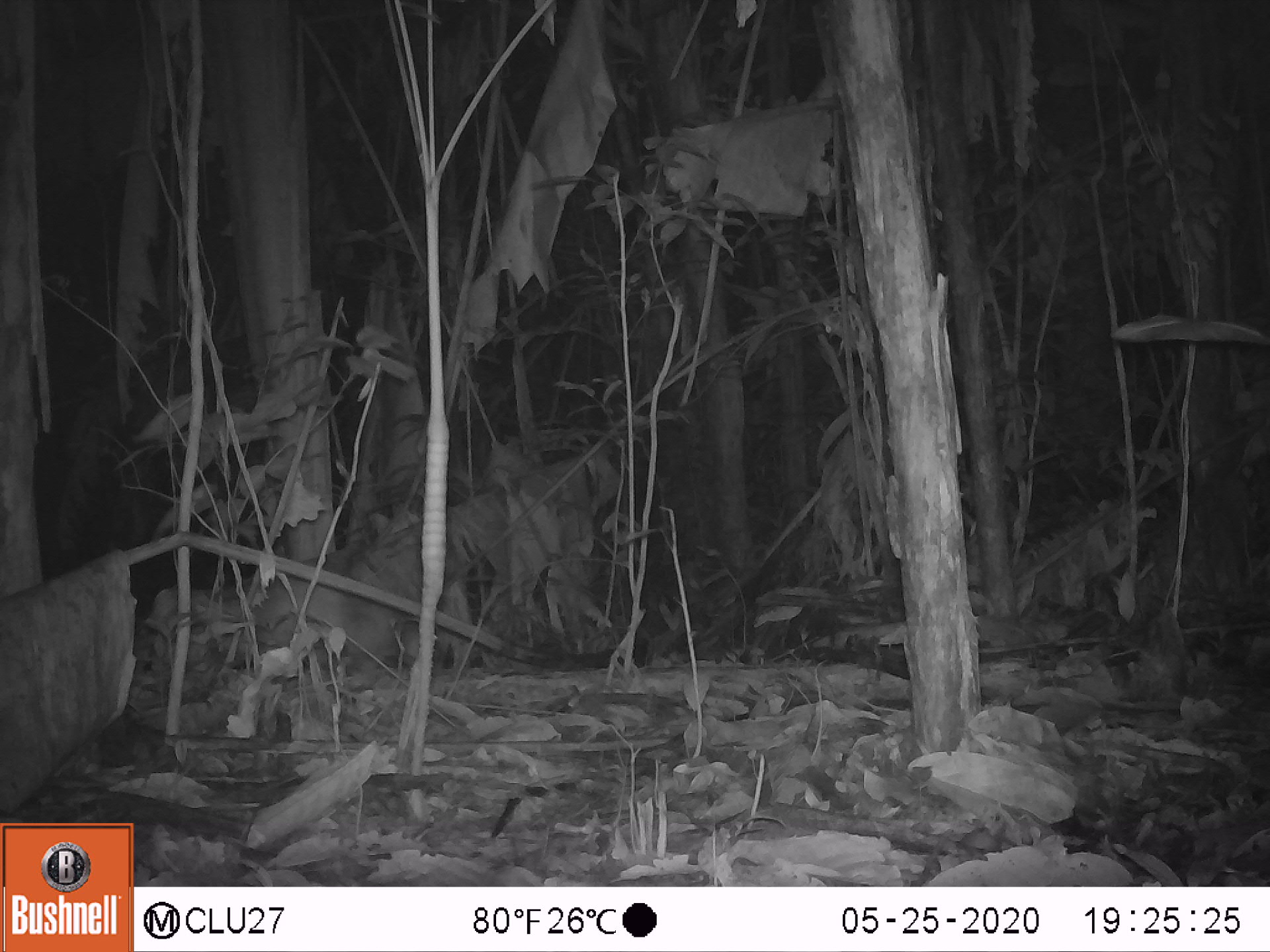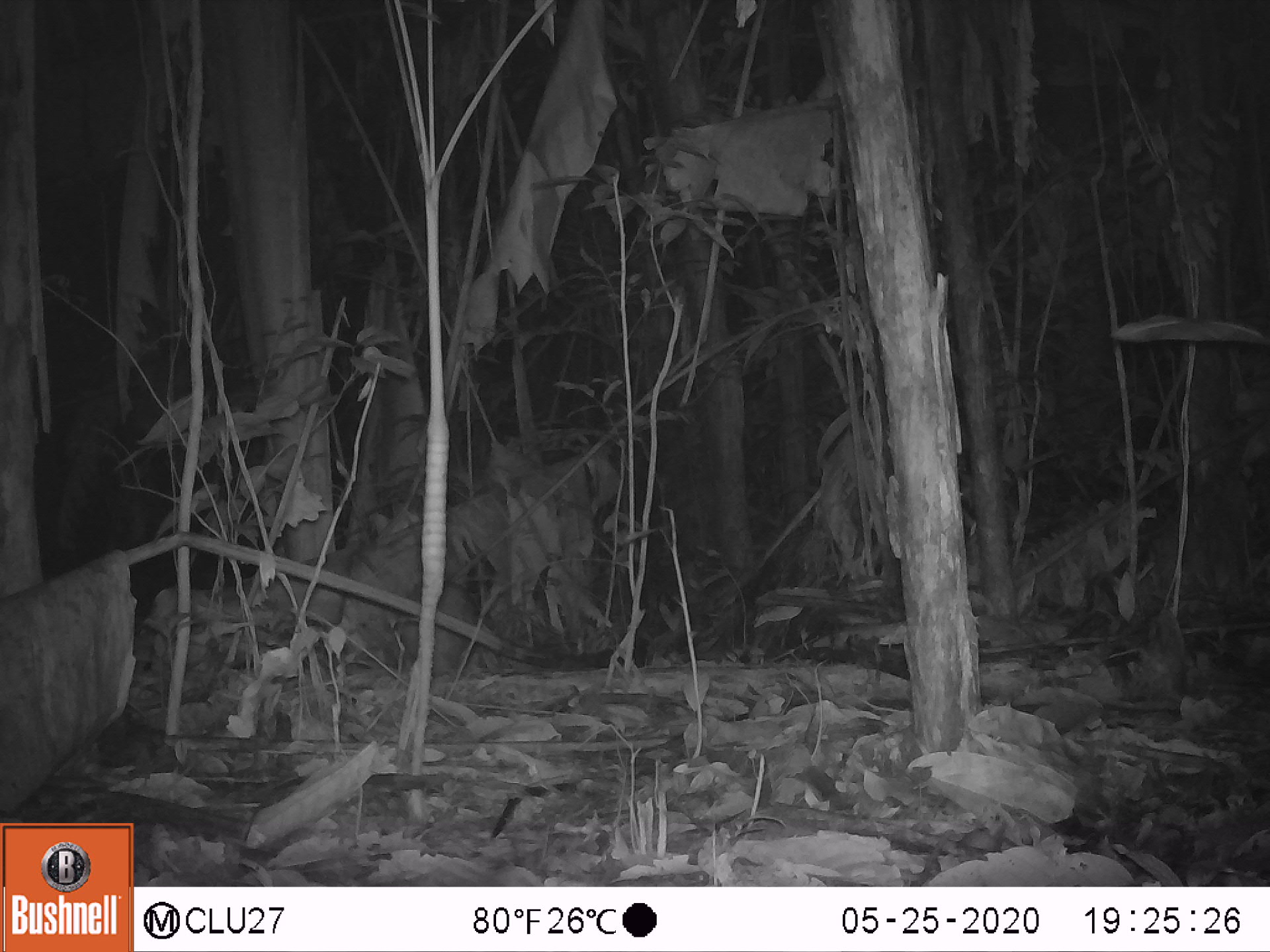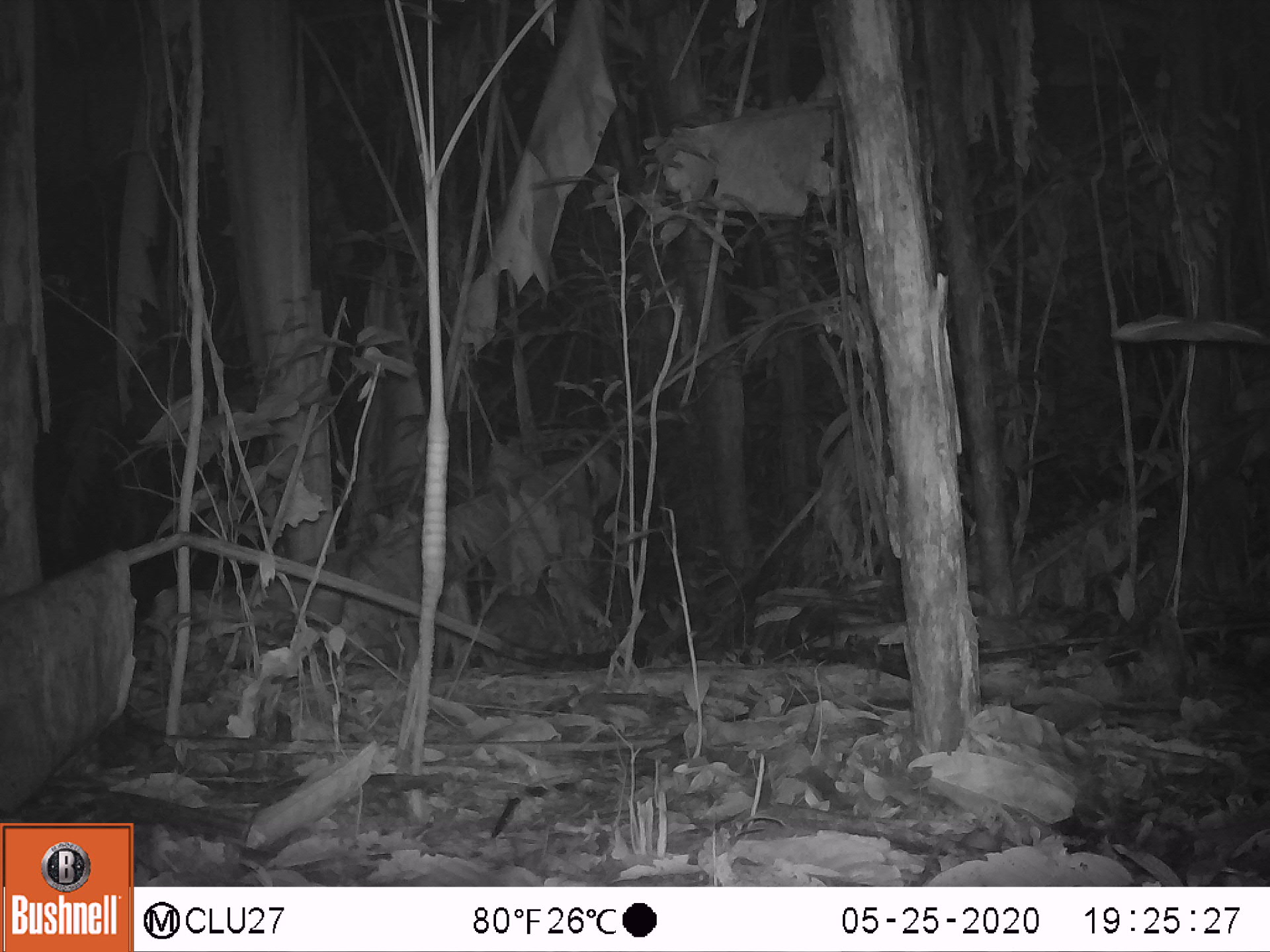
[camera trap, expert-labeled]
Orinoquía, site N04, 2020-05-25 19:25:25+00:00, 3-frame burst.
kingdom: Animalia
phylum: Chordata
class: Mammalia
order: Rodentia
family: Cuniculidae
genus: Cuniculus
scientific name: Cuniculus paca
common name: spotted paca